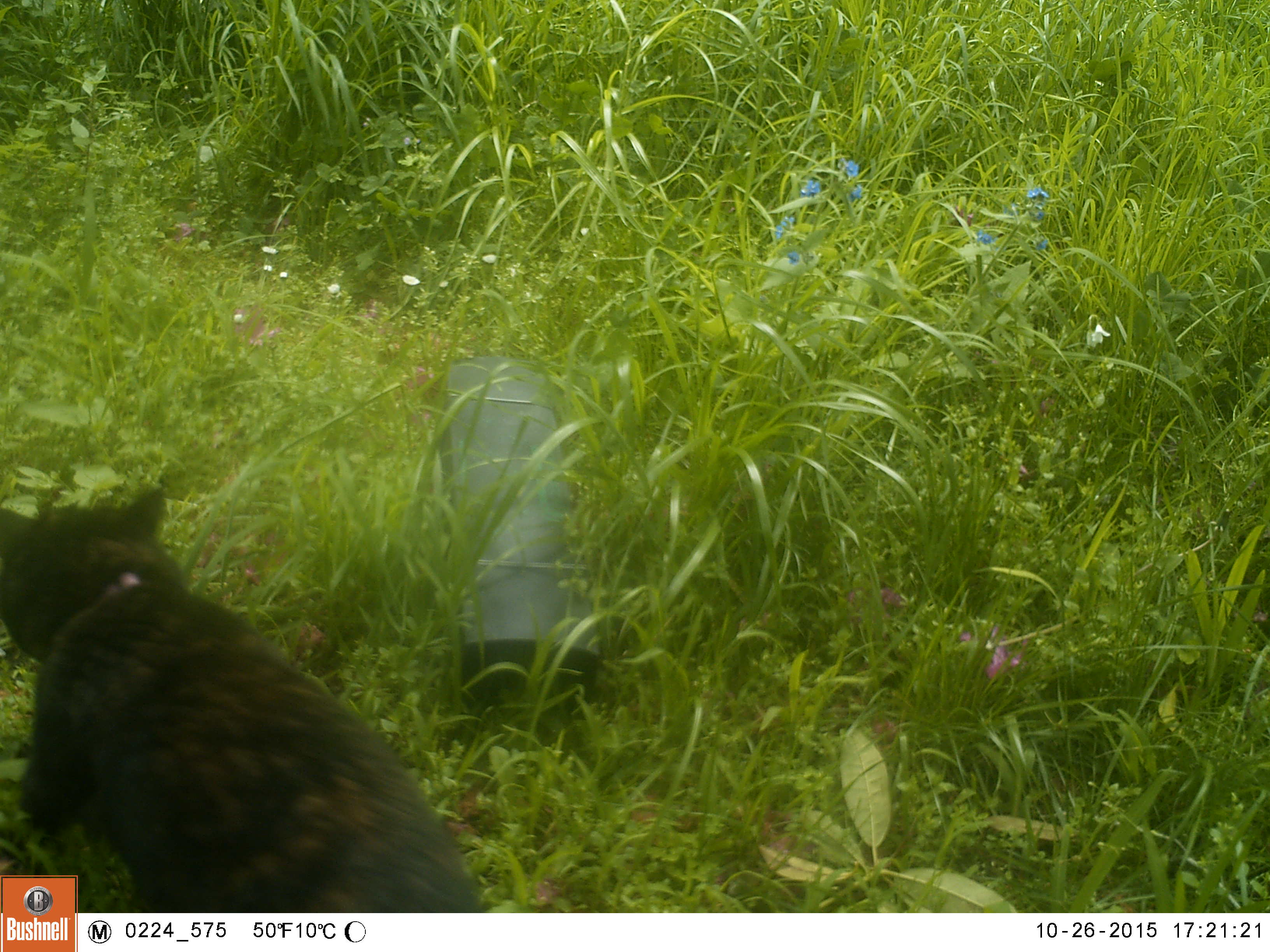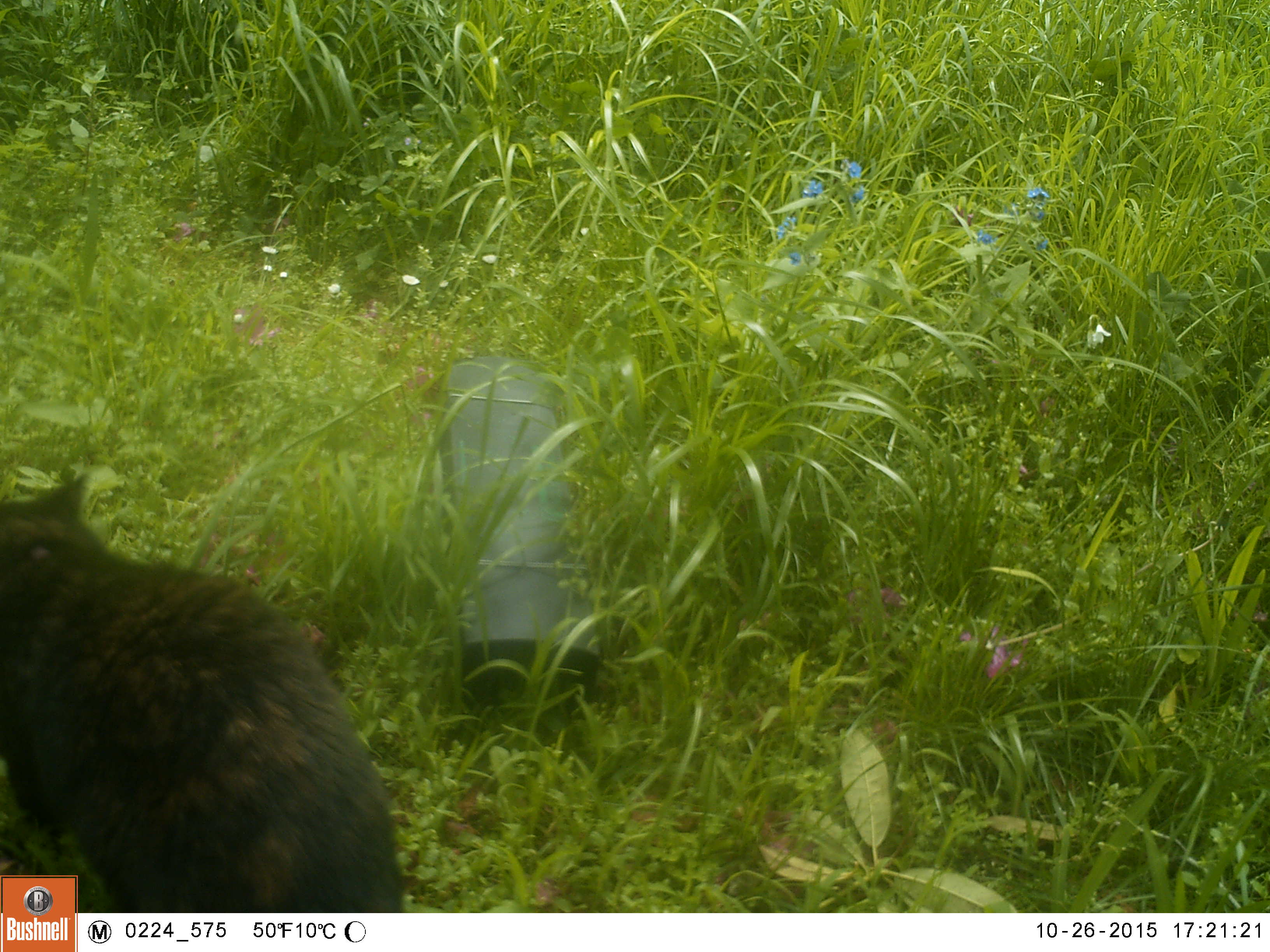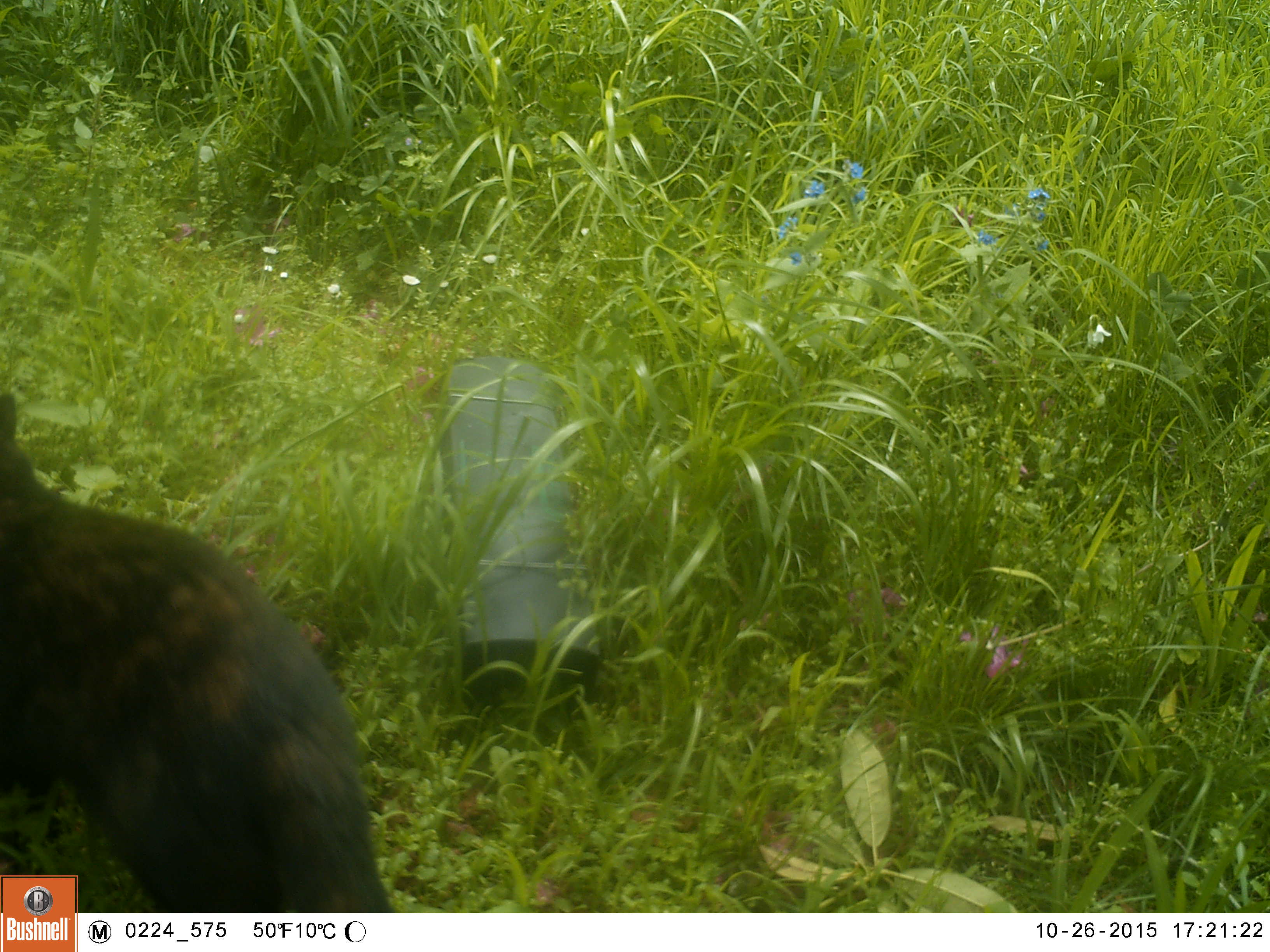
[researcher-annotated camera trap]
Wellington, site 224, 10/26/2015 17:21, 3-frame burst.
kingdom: Animalia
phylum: Chordata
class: Mammalia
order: Carnivora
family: Felidae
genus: Felis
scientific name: Felis catus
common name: cat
Cat (Felis catus).